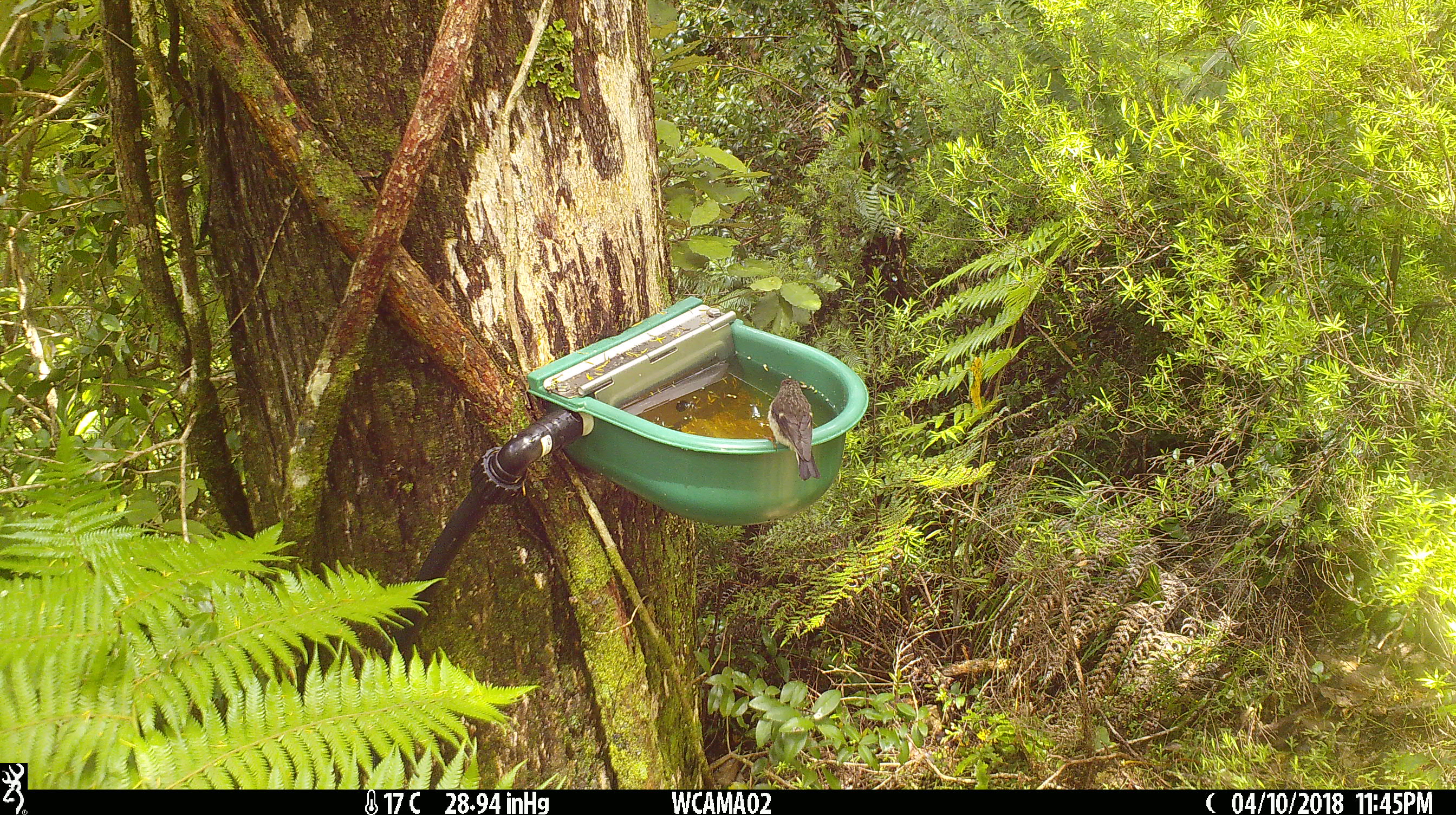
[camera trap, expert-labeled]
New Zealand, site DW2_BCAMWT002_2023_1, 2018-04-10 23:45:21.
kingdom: Animalia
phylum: Chordata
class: Aves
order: Passeriformes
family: Petroicidae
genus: Petroica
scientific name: Petroica macrocephala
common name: tomtit